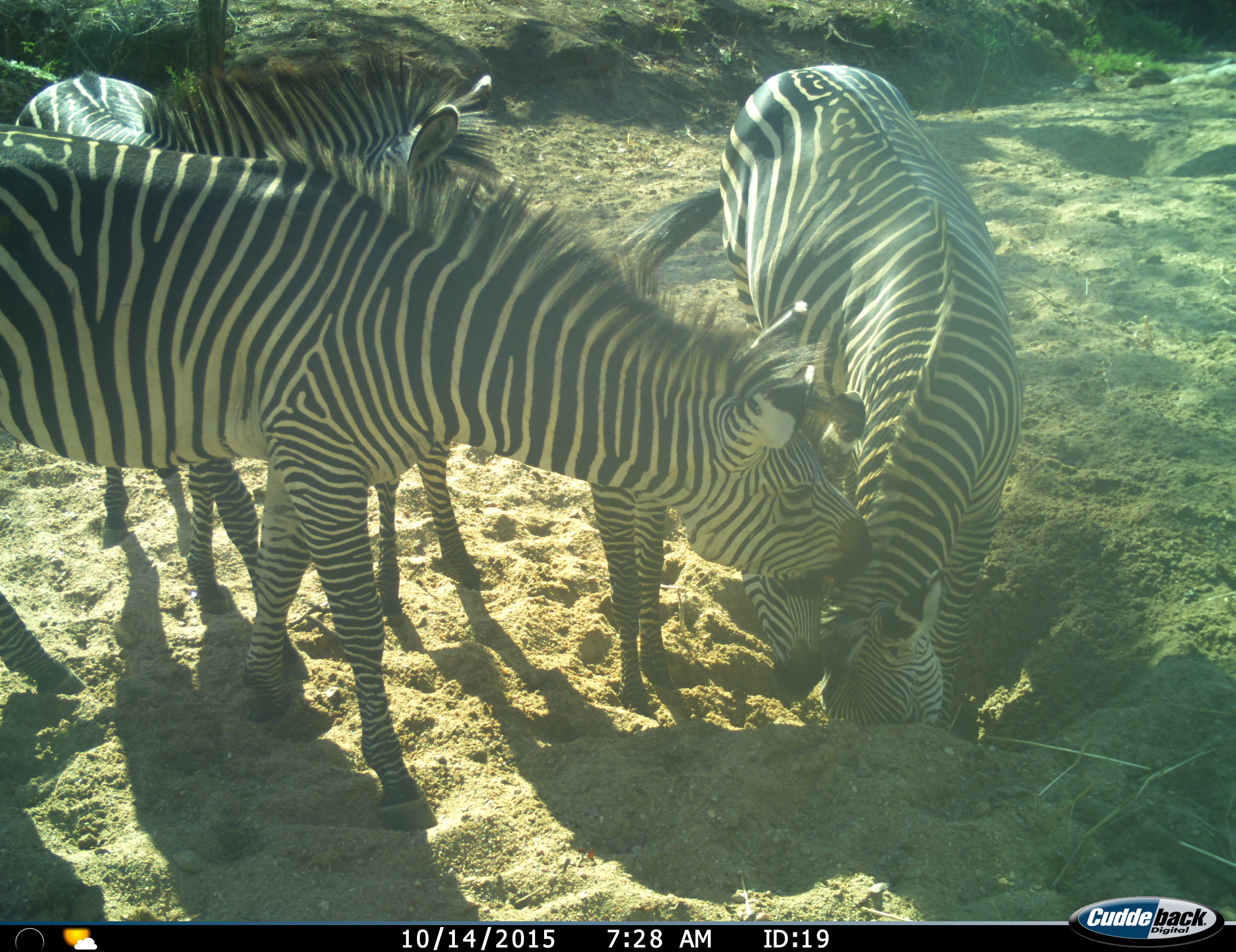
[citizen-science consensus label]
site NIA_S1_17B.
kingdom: Animalia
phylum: Chordata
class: Mammalia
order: Perissodactyla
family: Equidae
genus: Equus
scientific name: Equus quagga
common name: plains zebra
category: zebraplains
Zebraplains (plains zebra) (Equus quagga), count 4. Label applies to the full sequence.